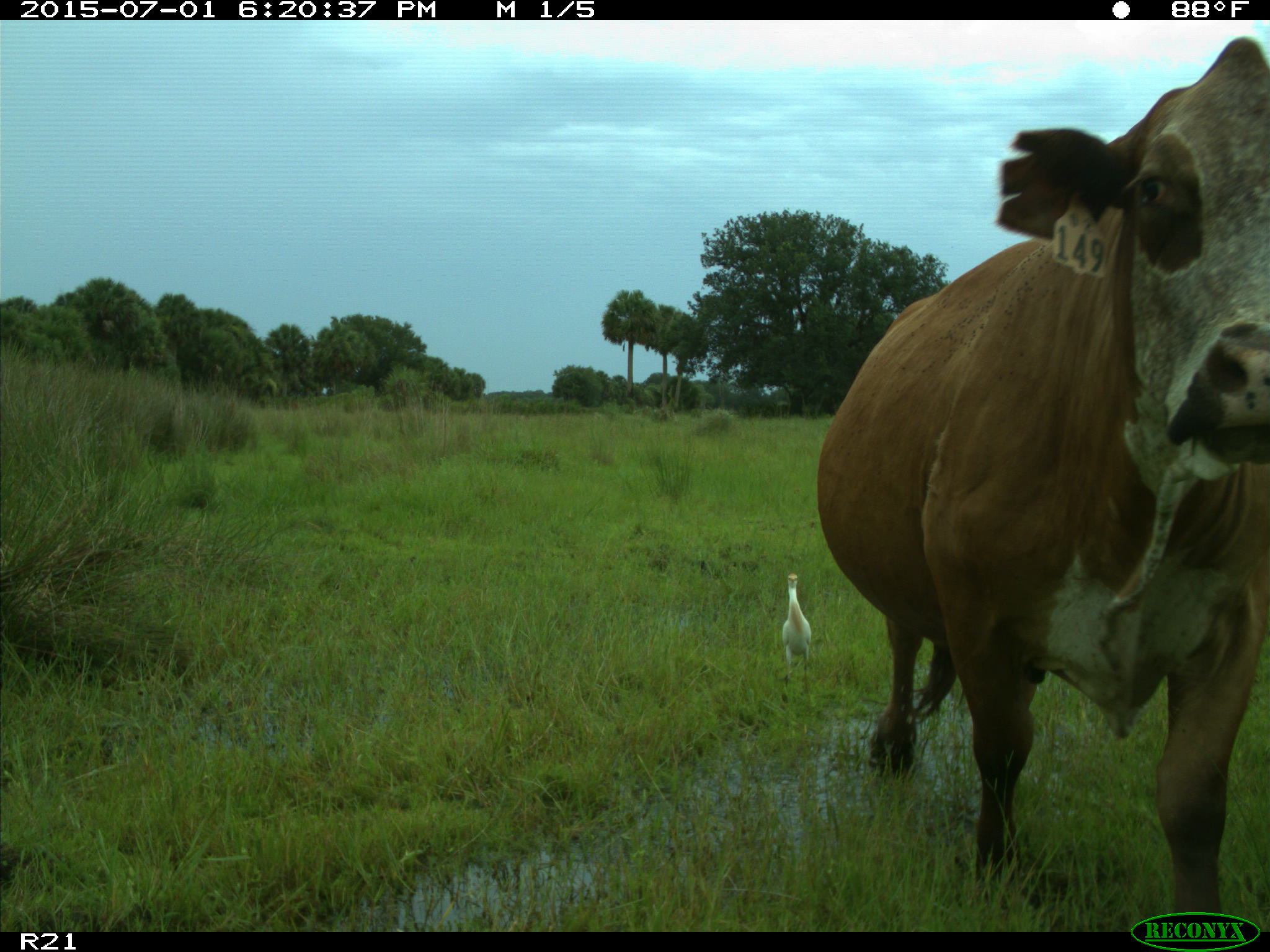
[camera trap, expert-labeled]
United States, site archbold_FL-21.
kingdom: Animalia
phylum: Chordata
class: Mammalia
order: Artiodactyla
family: Bovidae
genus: Bos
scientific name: Bos taurus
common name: domestic cow